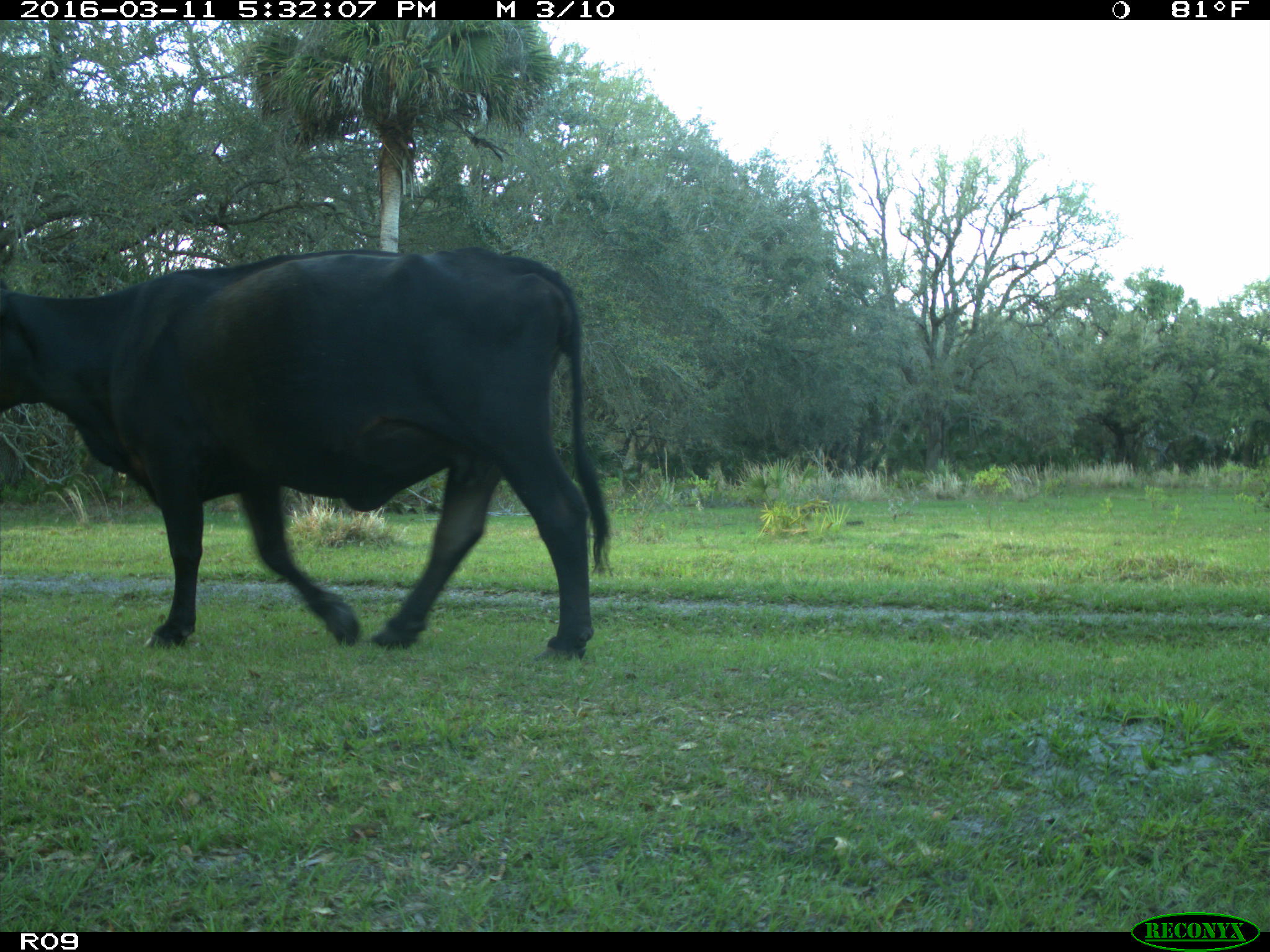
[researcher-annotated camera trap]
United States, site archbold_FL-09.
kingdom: Animalia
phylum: Chordata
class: Mammalia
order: Artiodactyla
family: Bovidae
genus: Bos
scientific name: Bos taurus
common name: domestic cow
Bos taurus (domestic cow).